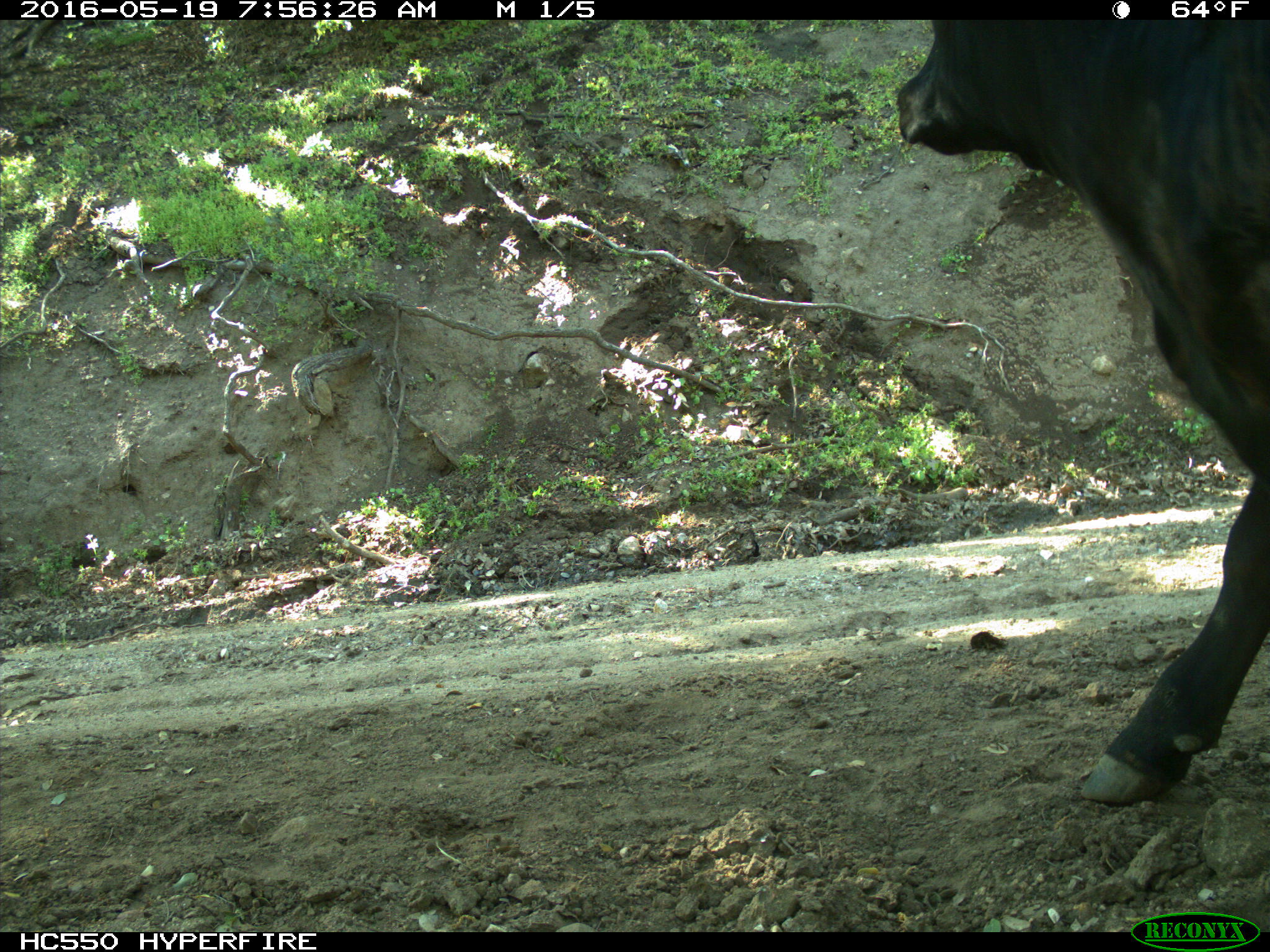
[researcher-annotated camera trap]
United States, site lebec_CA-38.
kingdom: Animalia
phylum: Chordata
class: Mammalia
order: Artiodactyla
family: Bovidae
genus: Bos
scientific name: Bos taurus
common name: domestic cow